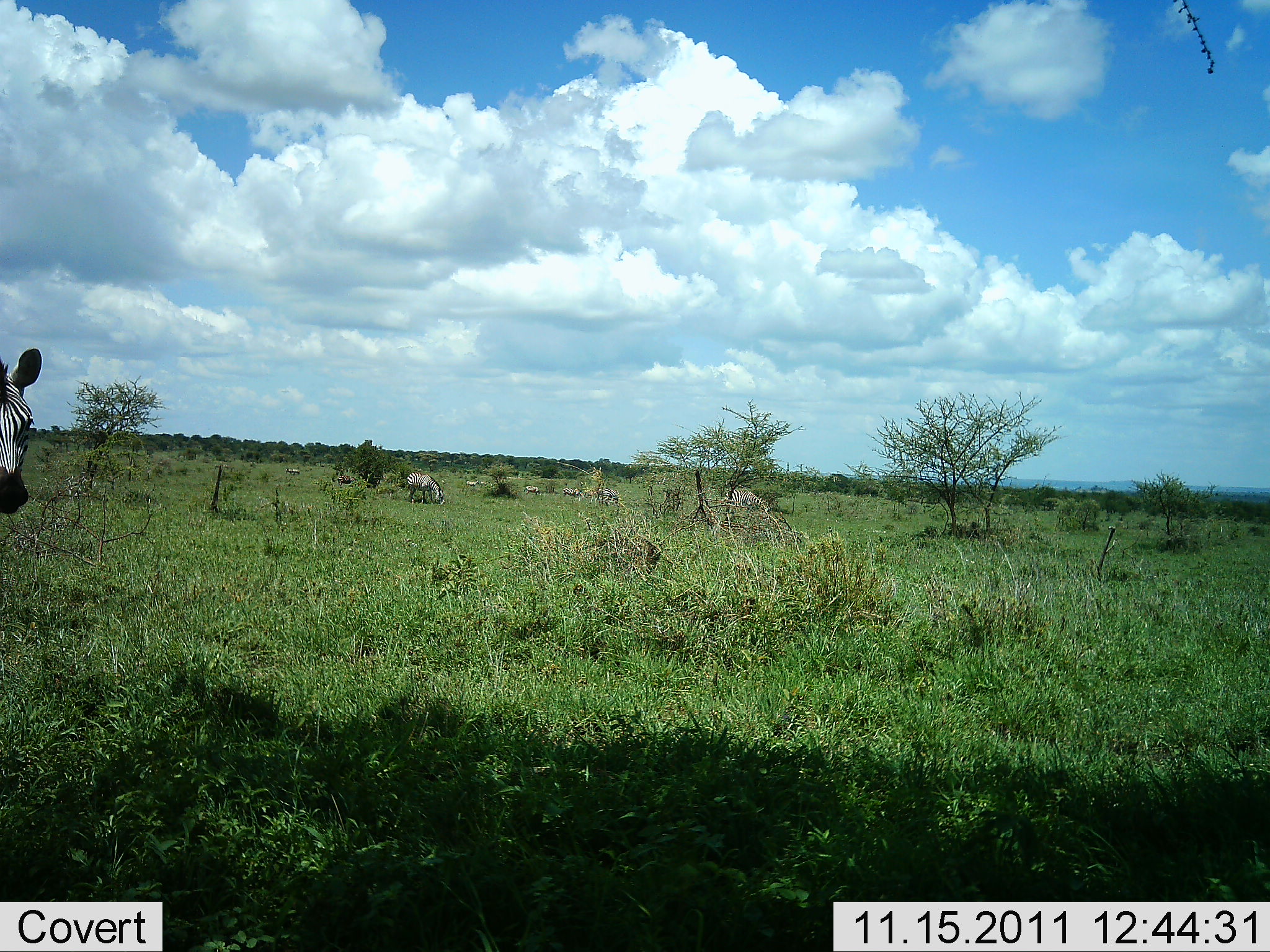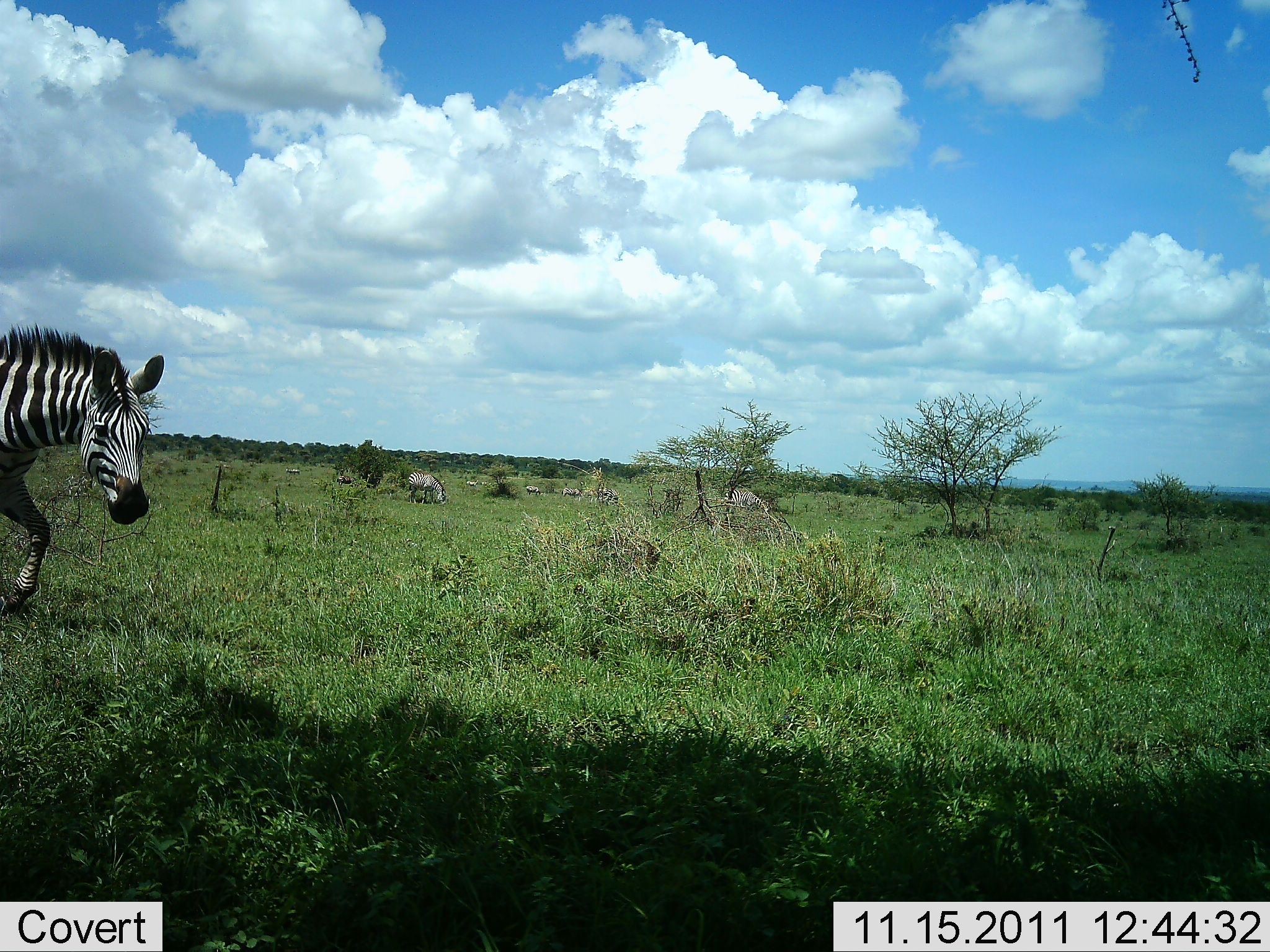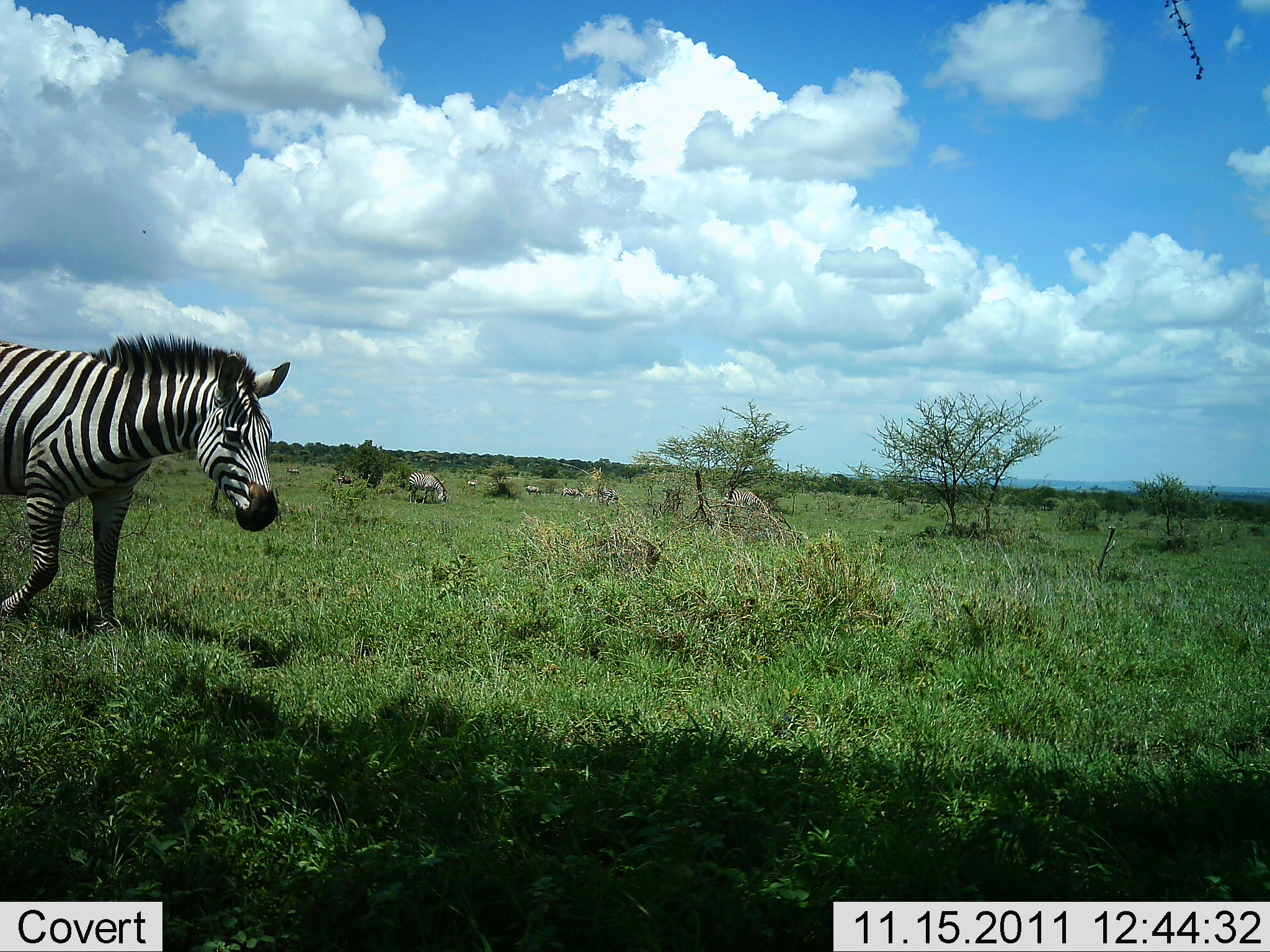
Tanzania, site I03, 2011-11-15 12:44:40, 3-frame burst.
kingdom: Animalia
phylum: Chordata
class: Mammalia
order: Perissodactyla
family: Equidae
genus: Equus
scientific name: Equus quagga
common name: plains zebra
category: zebra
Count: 6.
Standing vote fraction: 38%.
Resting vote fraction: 0%.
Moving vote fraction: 94%.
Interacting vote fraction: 0%.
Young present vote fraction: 0%.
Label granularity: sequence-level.